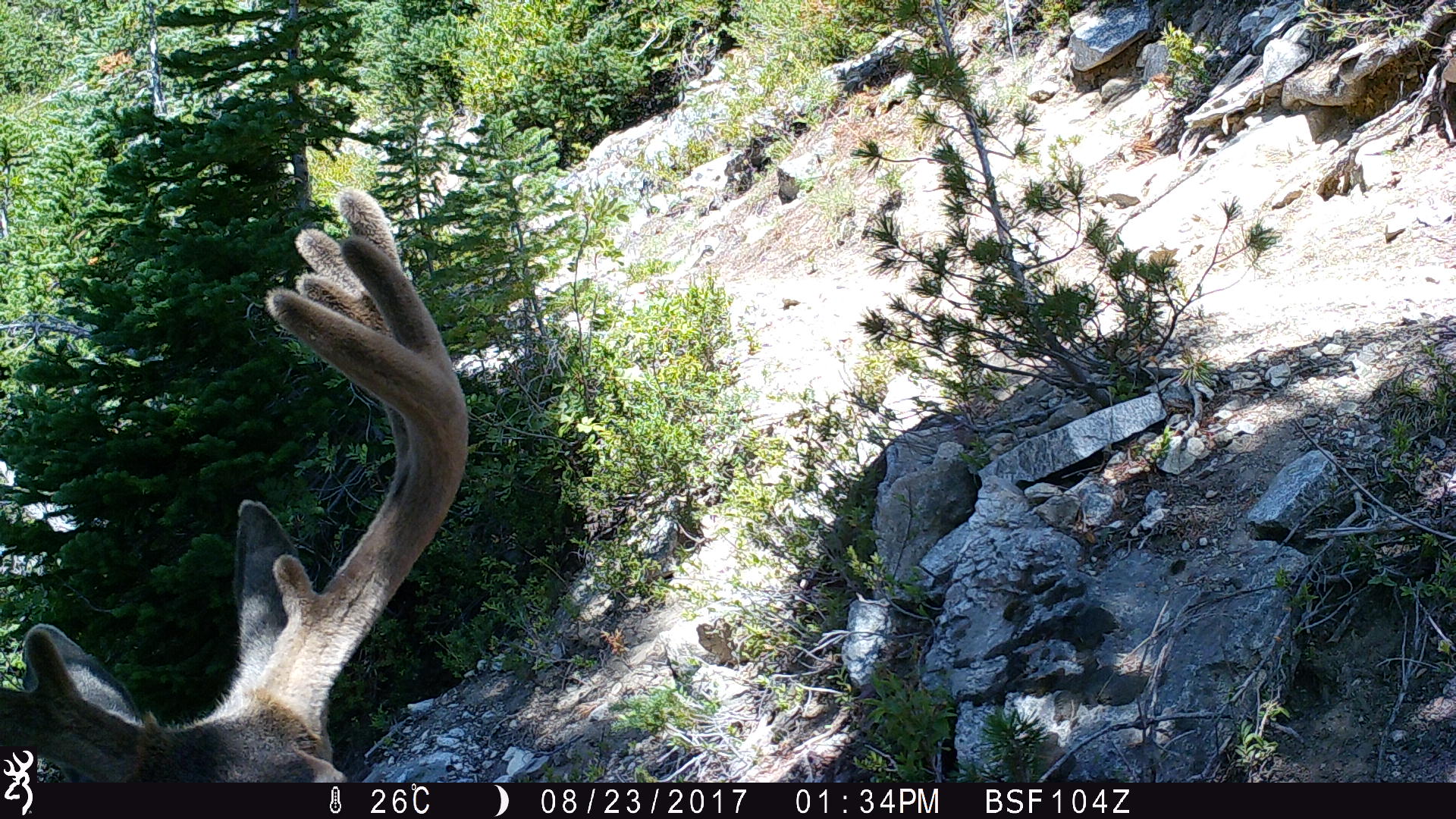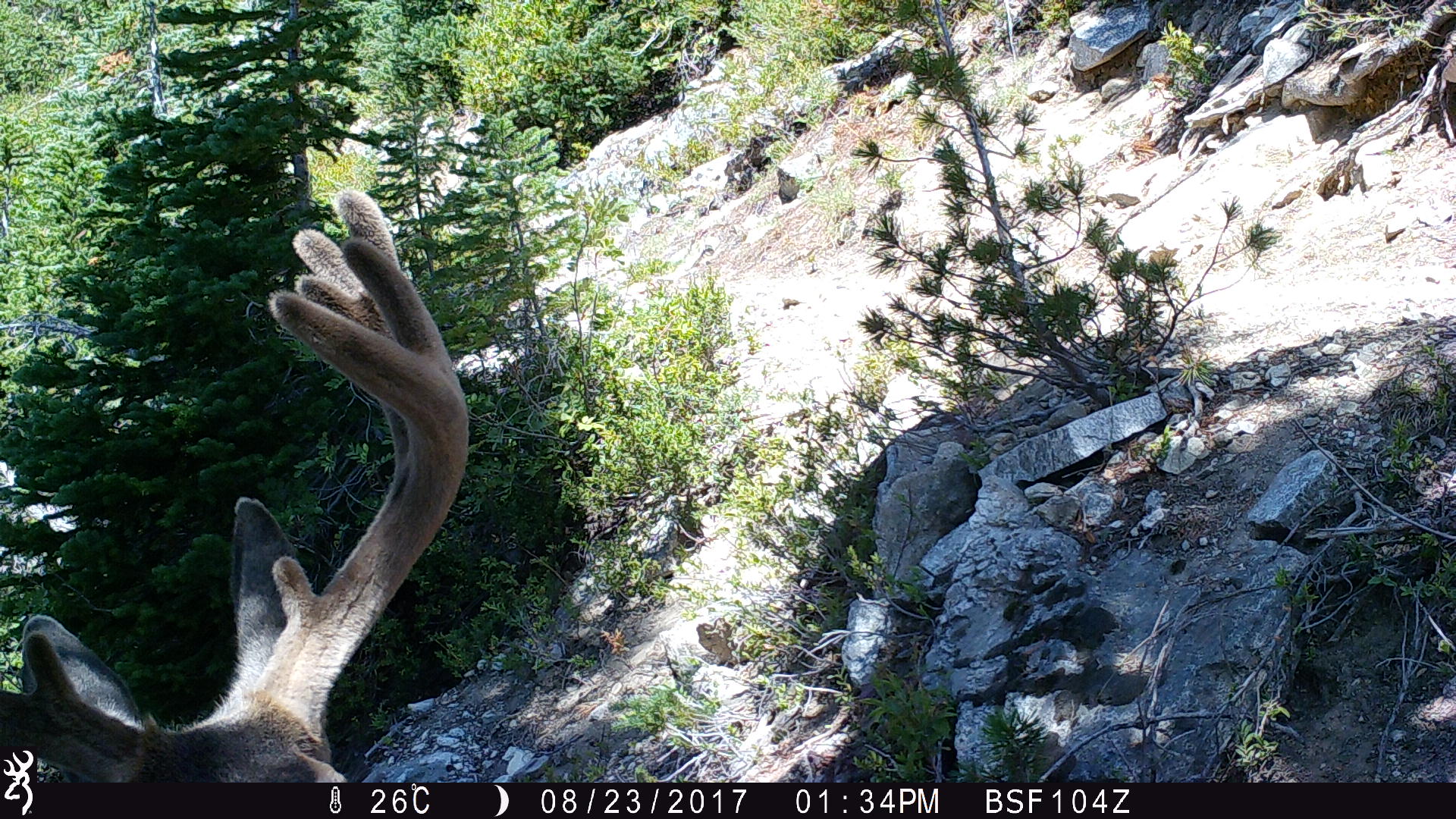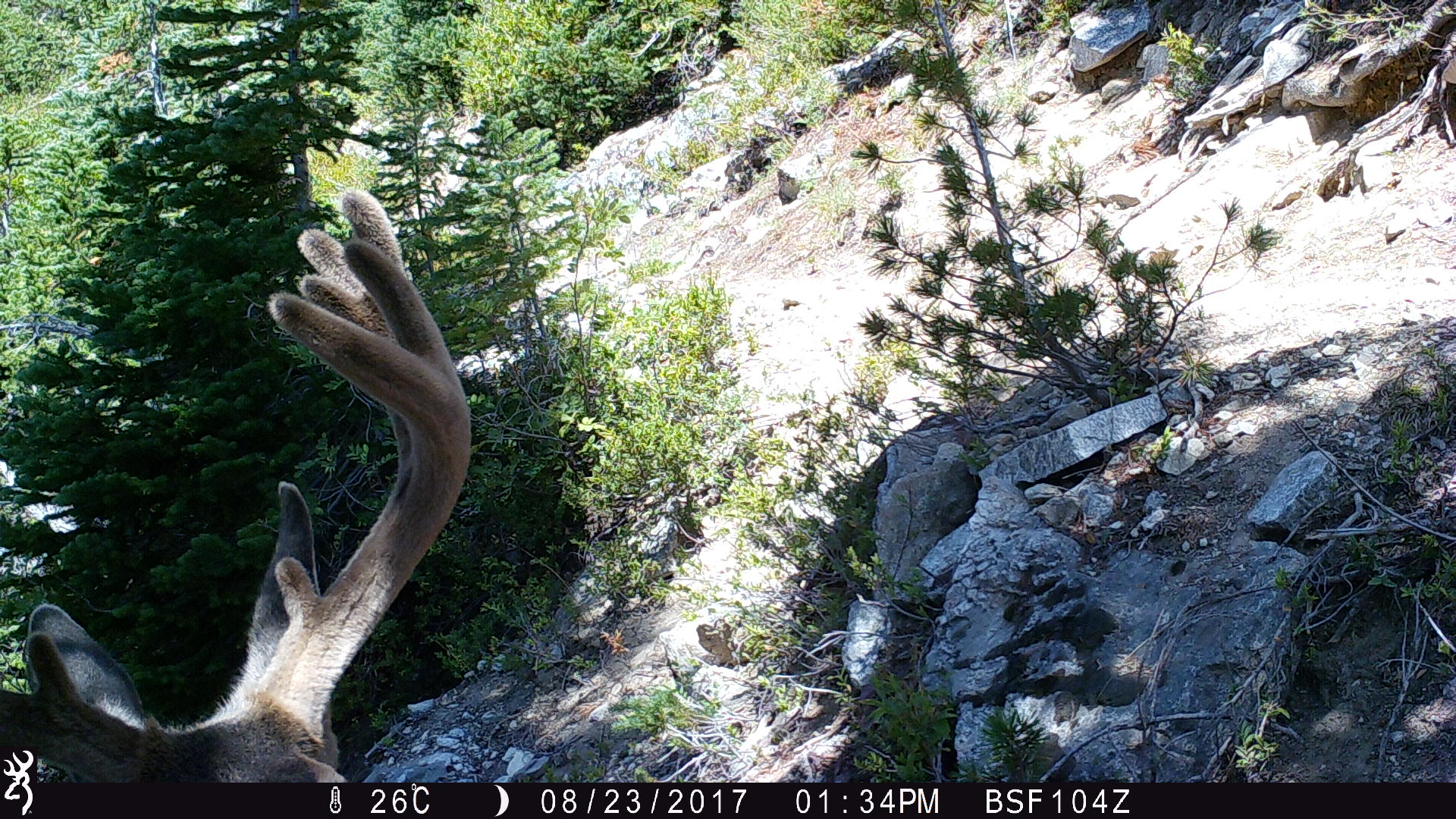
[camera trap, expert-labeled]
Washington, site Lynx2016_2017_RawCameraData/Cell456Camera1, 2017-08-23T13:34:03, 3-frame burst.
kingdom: Animalia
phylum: Chordata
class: Mammalia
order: Artiodactyla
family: Cervidae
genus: Odocoileus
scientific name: Odocoileus hemionus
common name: mule deer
Odocoileus hemionus (mule deer). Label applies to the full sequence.